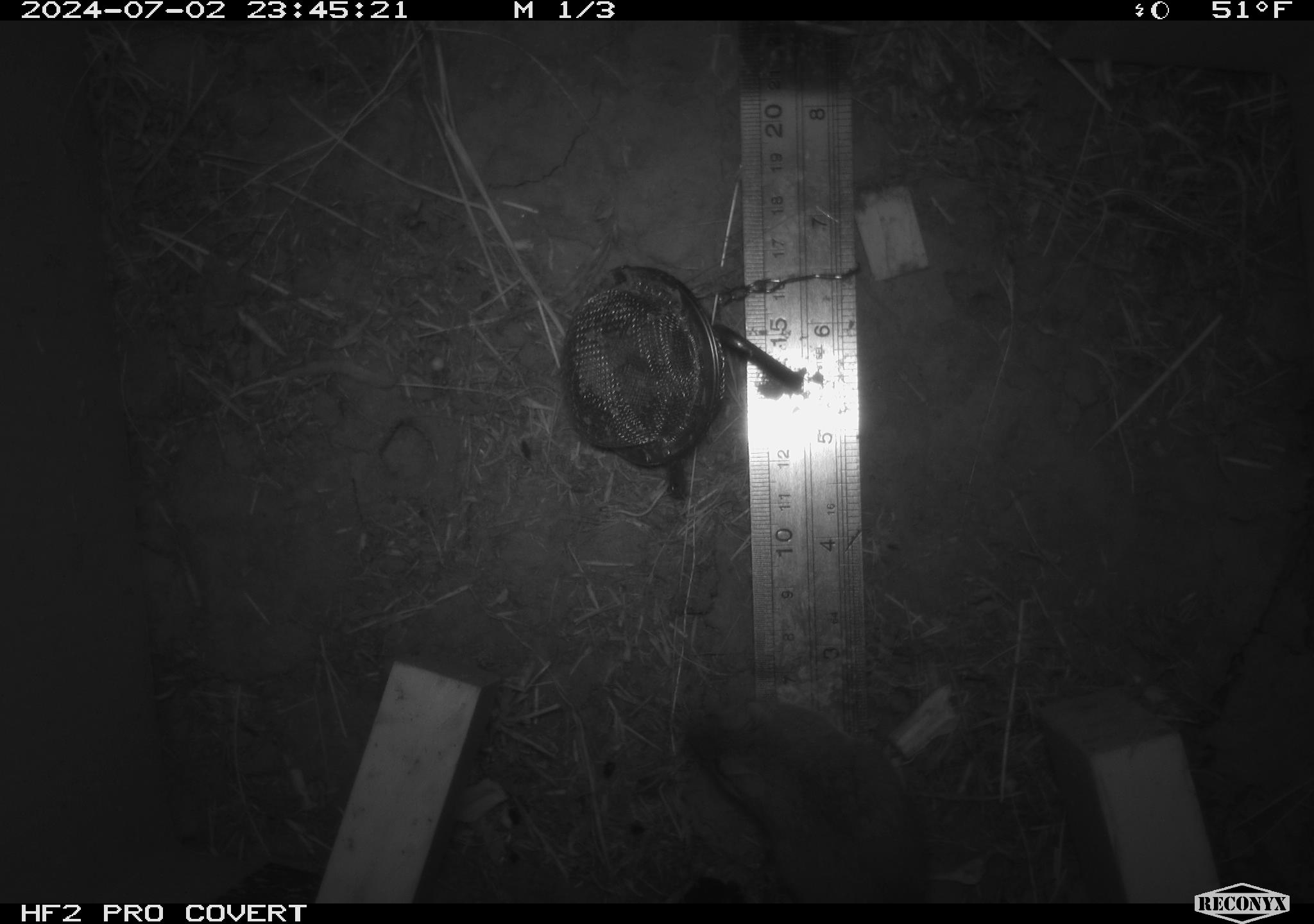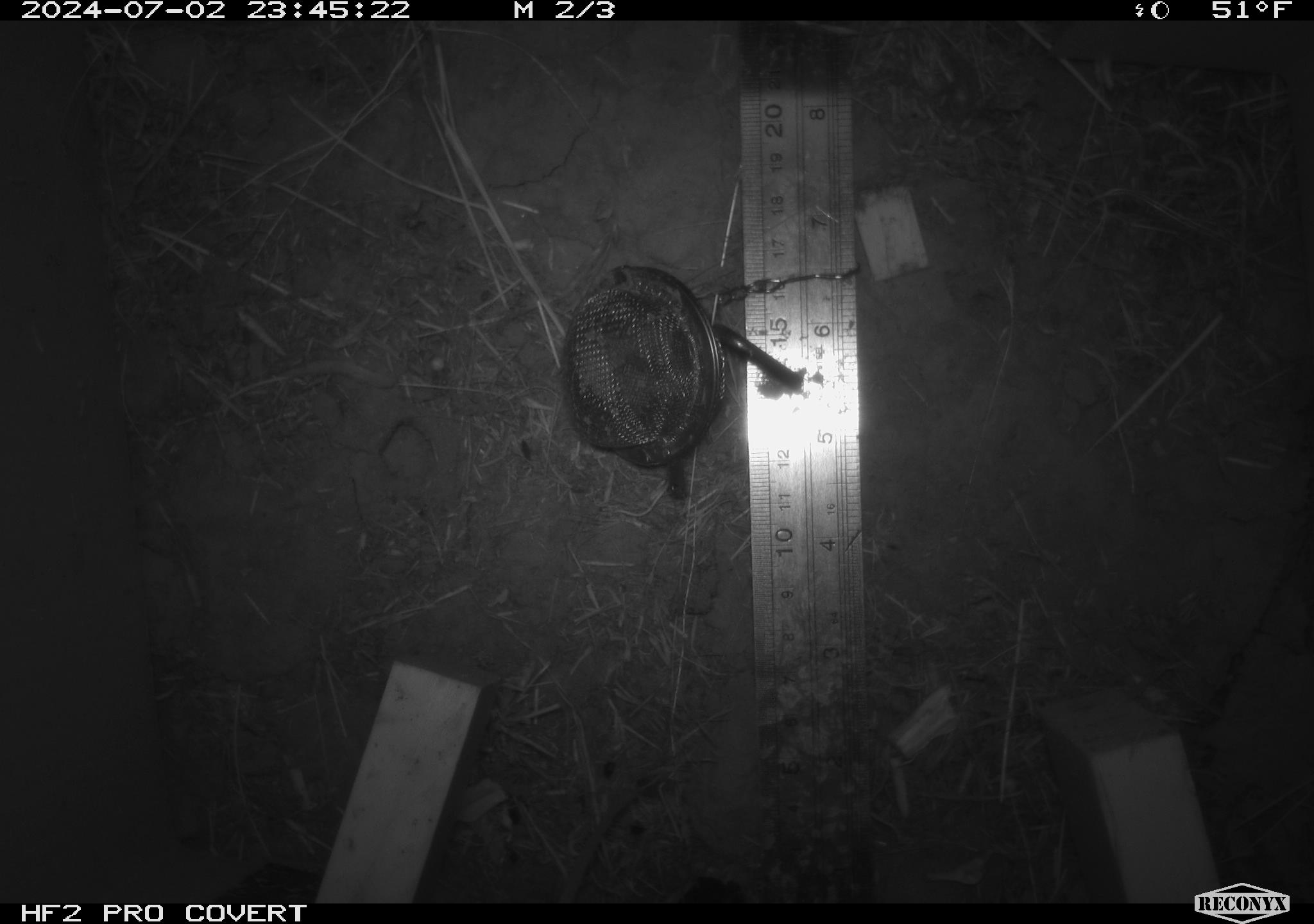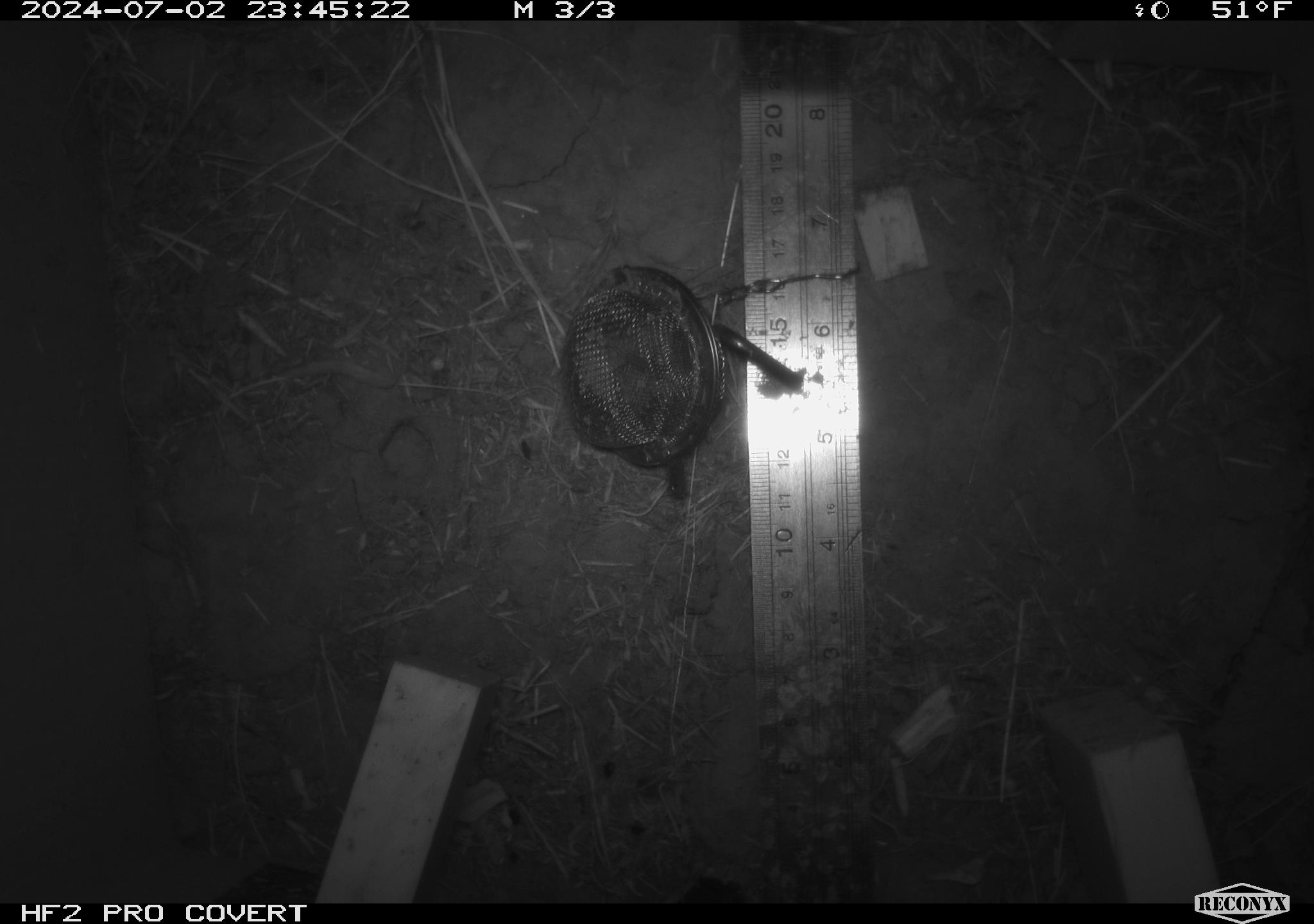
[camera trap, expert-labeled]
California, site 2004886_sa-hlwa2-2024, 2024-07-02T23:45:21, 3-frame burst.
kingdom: Animalia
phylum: Chordata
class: Mammalia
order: Rodentia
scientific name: Rodentia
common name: mouse species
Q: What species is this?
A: Mouse species (Rodentia).